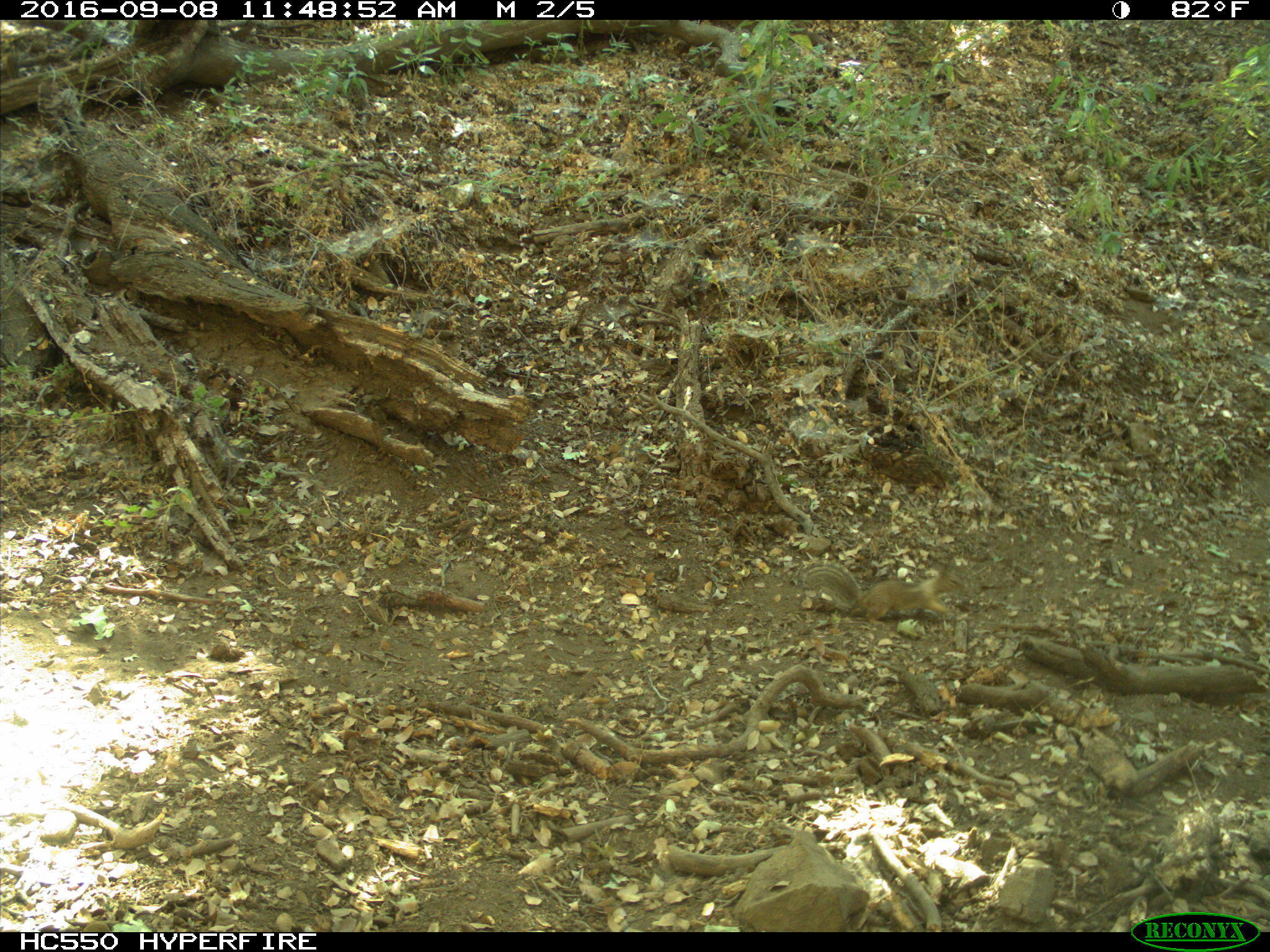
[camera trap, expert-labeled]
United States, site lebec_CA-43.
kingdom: Animalia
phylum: Chordata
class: Mammalia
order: Rodentia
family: Sciuridae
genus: Otospermophilus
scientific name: Otospermophilus beecheyi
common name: california ground squirrel